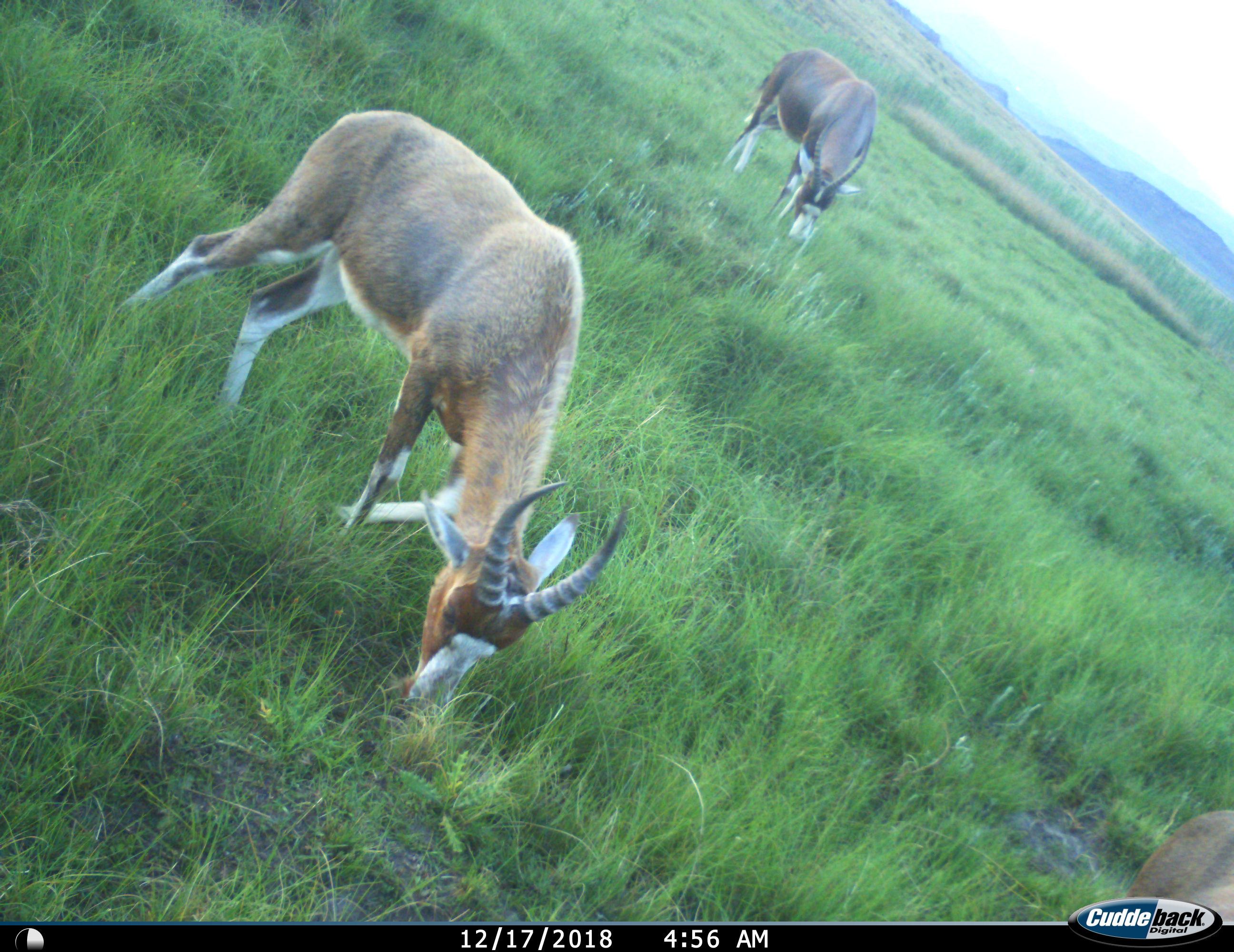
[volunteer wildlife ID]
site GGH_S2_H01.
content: unidentified animal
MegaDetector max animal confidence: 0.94